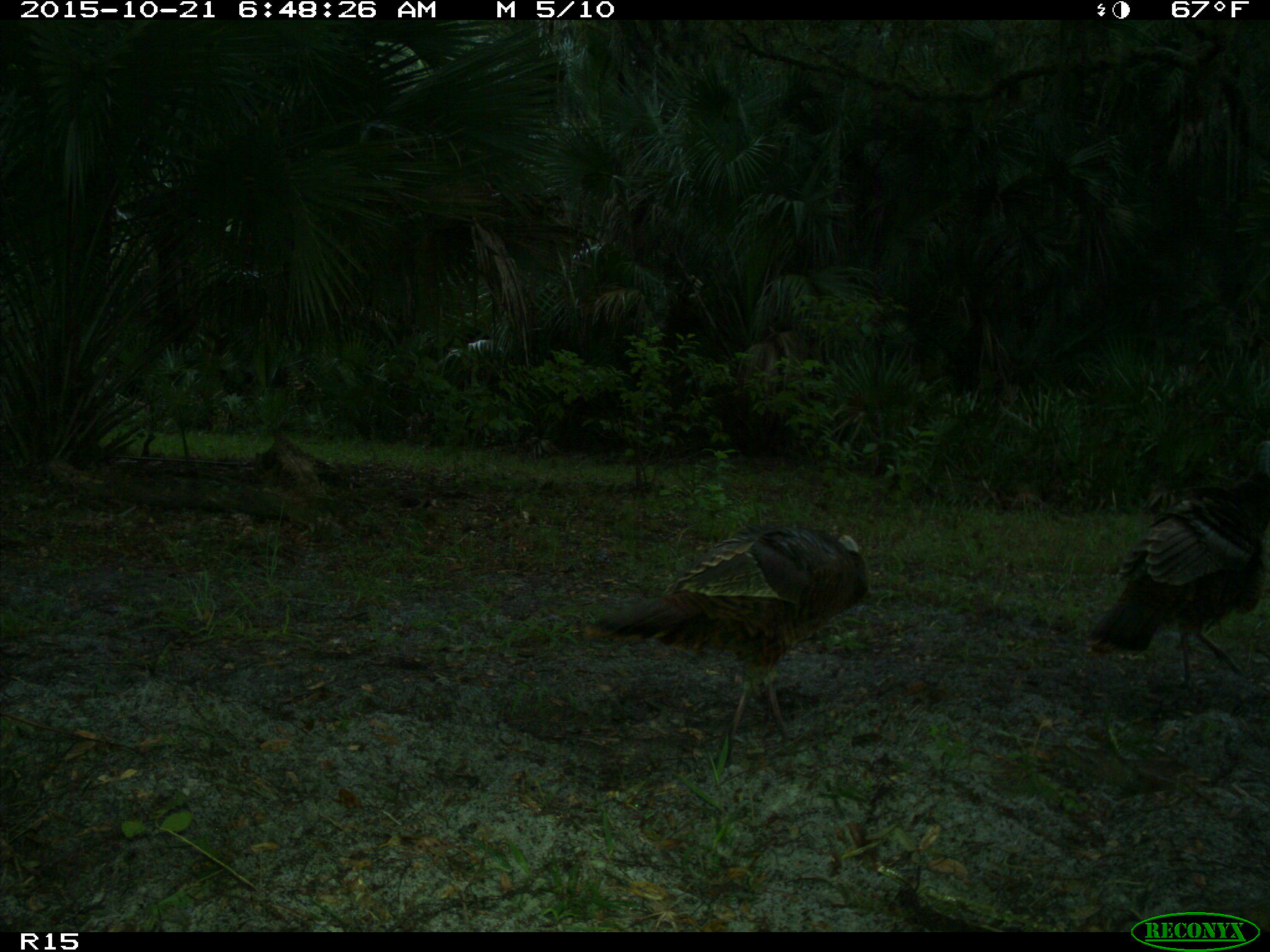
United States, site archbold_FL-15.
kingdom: Animalia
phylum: Chordata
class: Aves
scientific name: Aves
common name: birds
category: unidentified bird